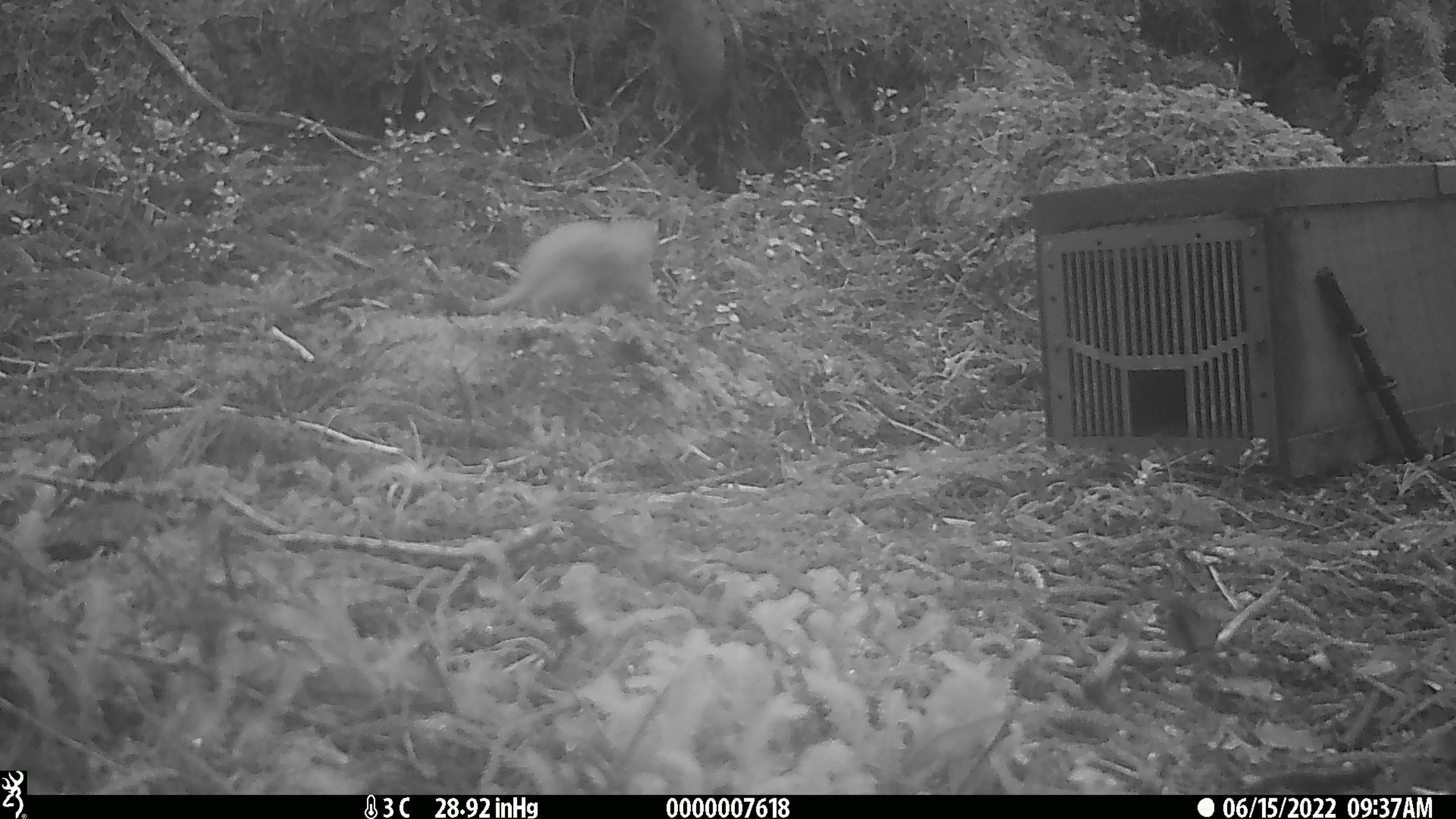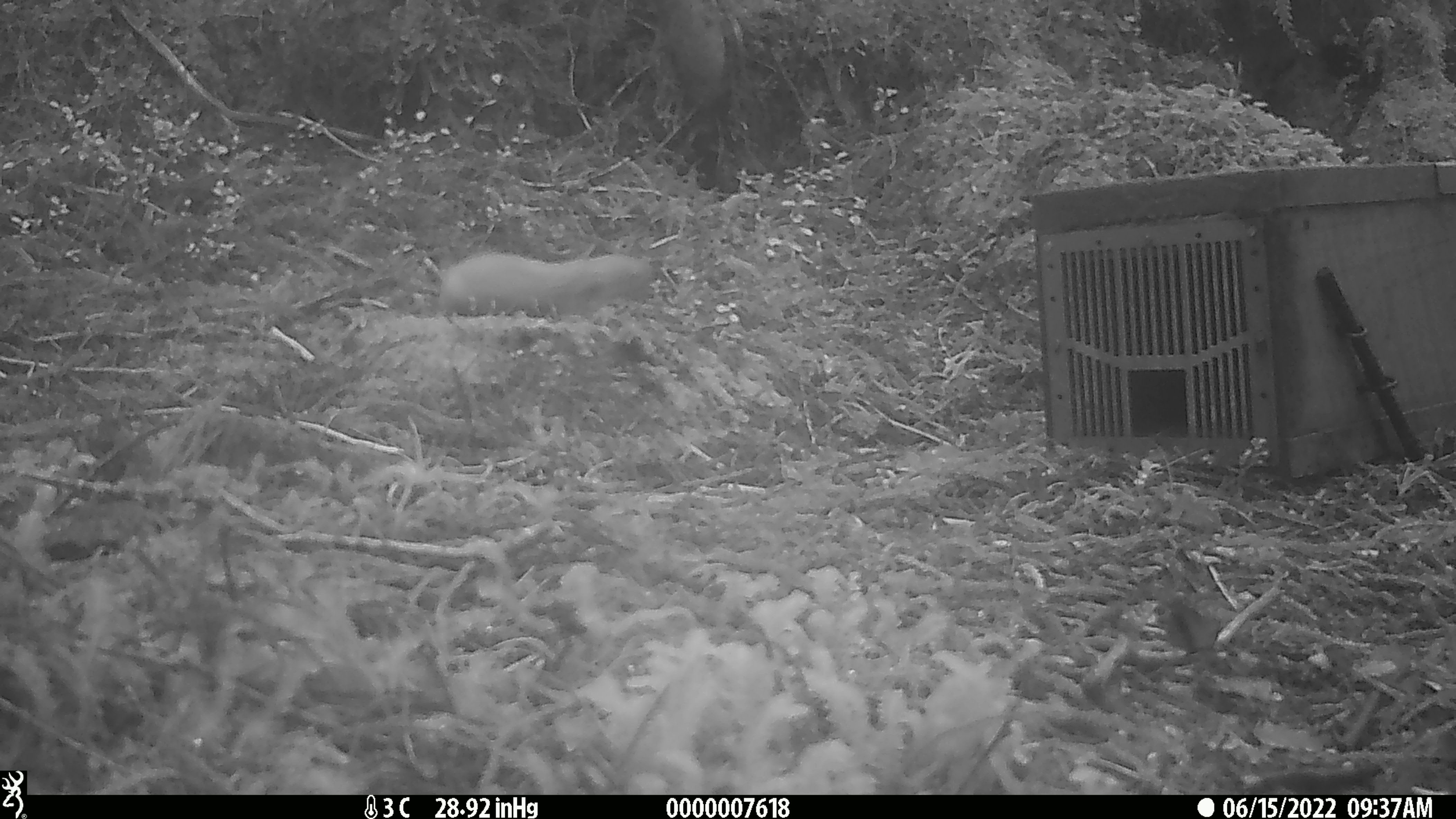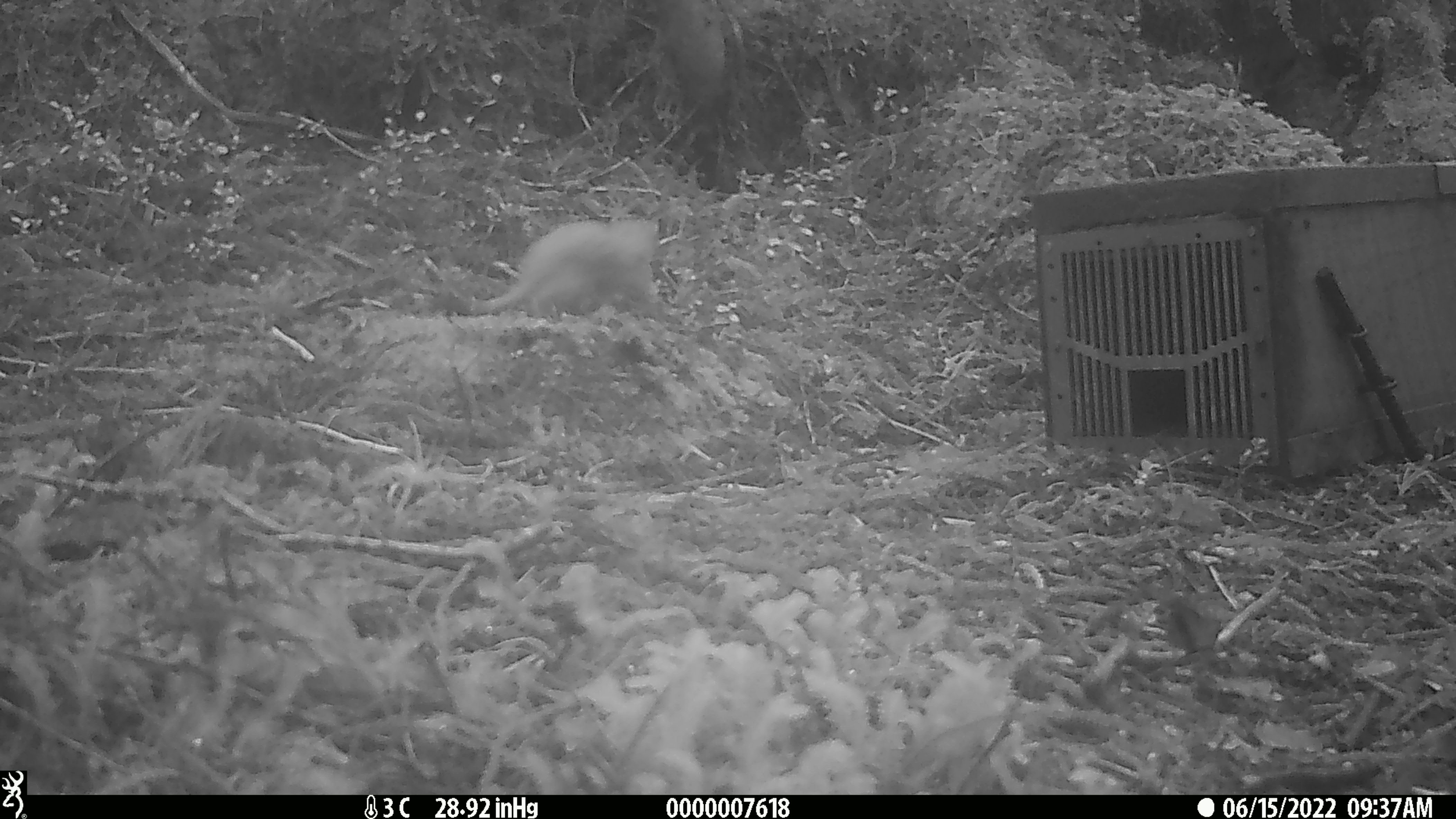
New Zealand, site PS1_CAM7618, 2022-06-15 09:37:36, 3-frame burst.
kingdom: Animalia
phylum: Chordata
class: Mammalia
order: Carnivora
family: Mustelidae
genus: Mustela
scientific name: Mustela erminea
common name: stoat